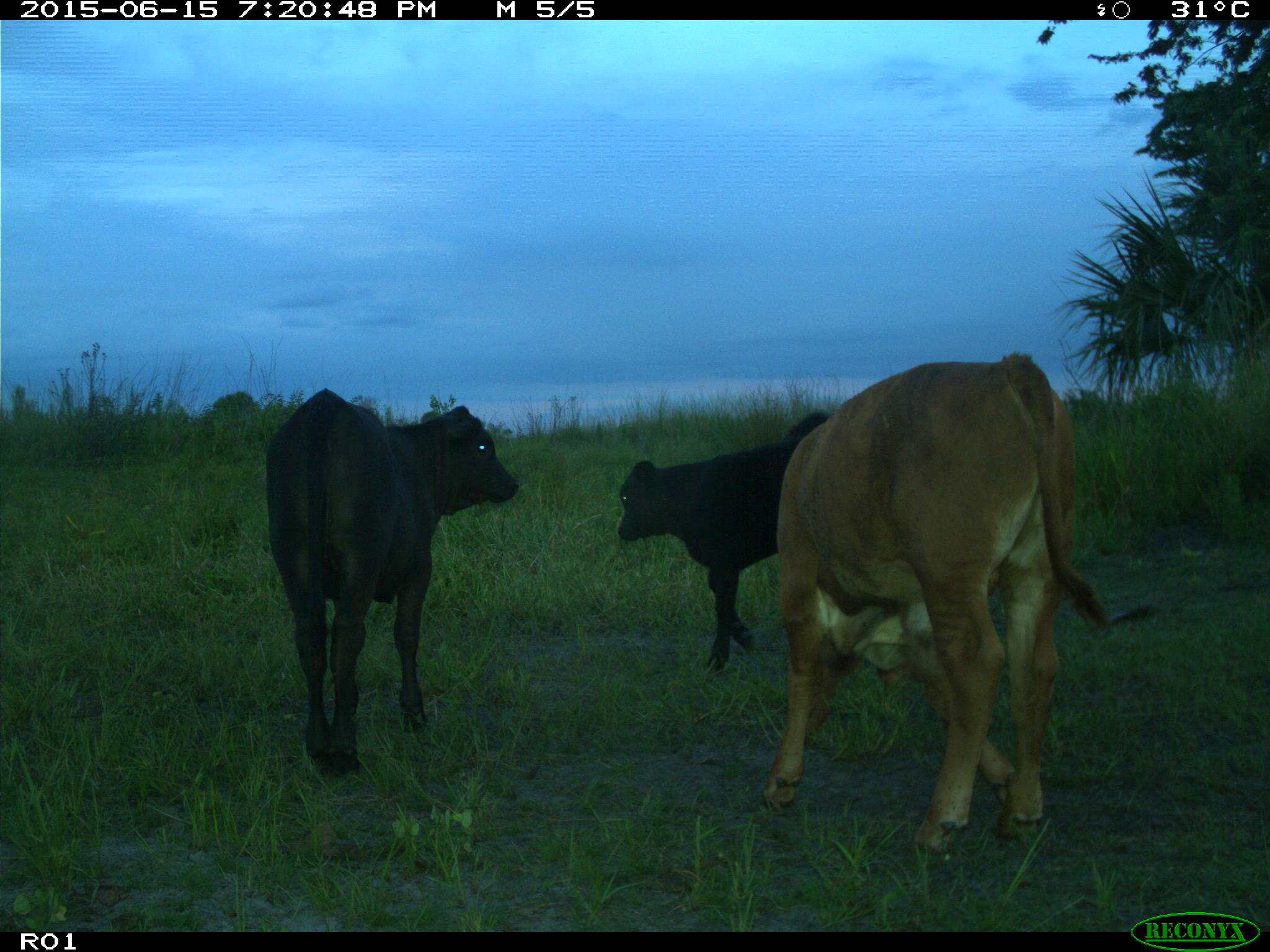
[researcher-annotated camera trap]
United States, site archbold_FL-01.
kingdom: Animalia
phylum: Chordata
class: Mammalia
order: Artiodactyla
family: Bovidae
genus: Bos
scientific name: Bos taurus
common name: domestic cow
Bos taurus (domestic cow).